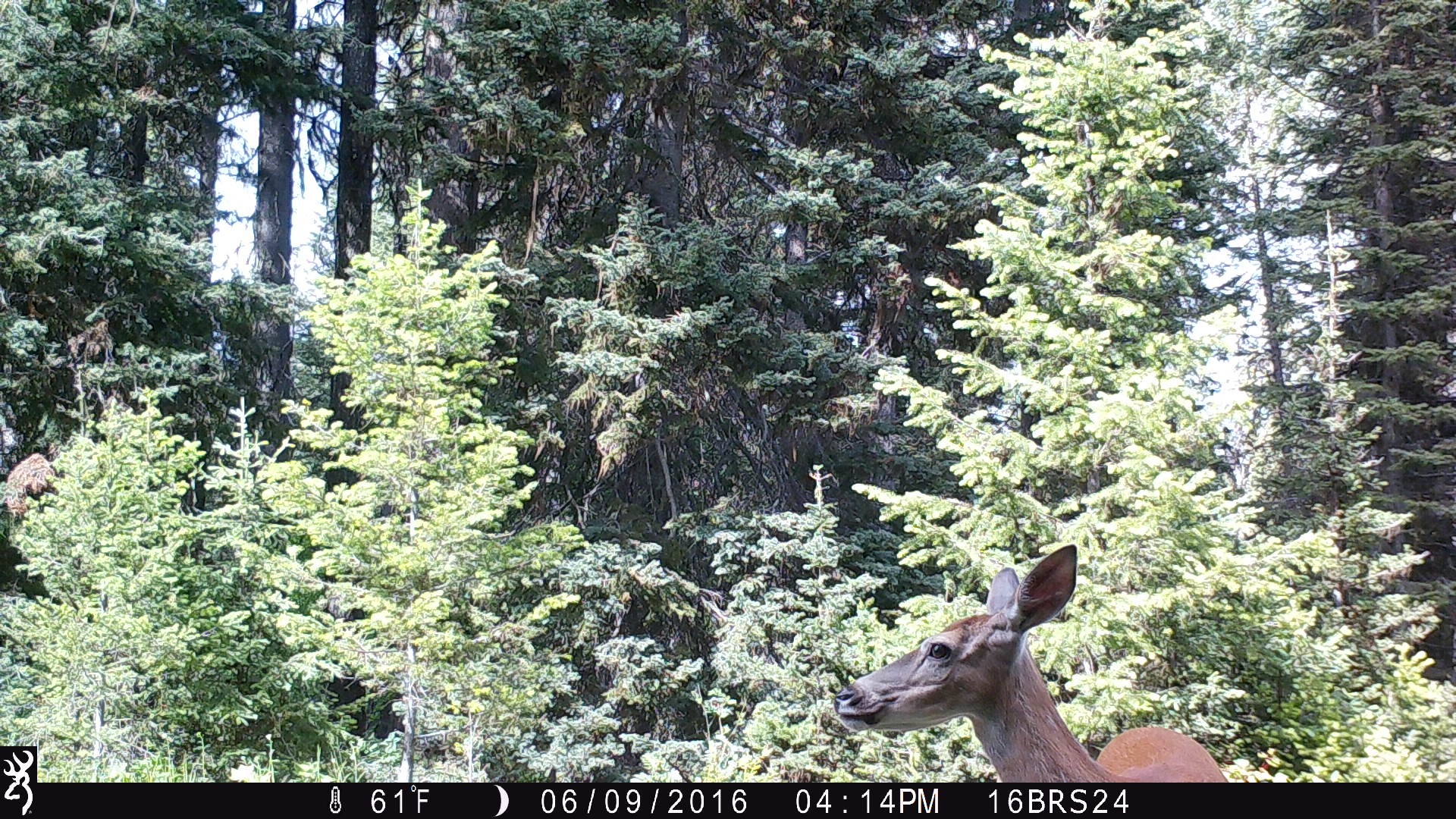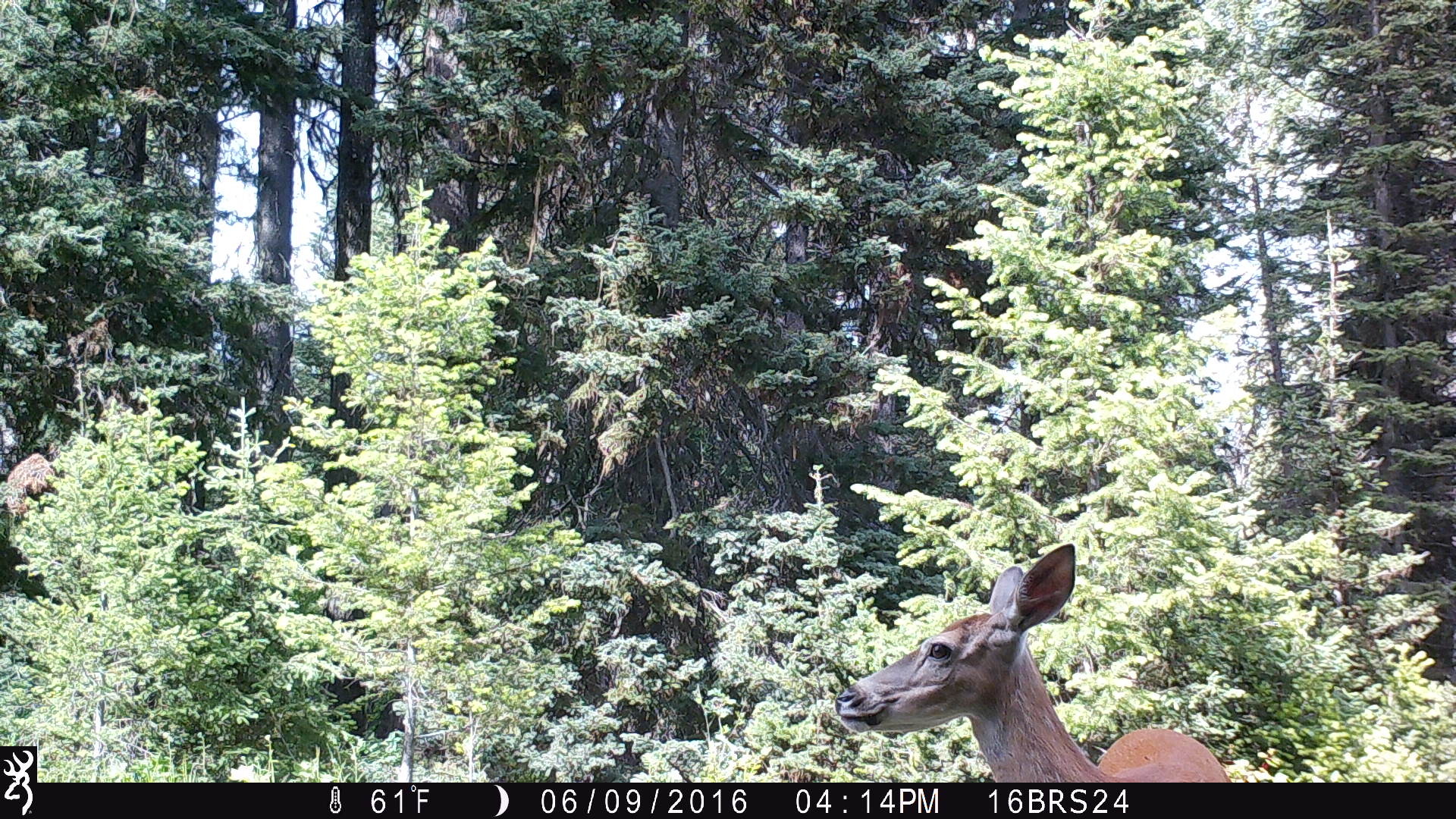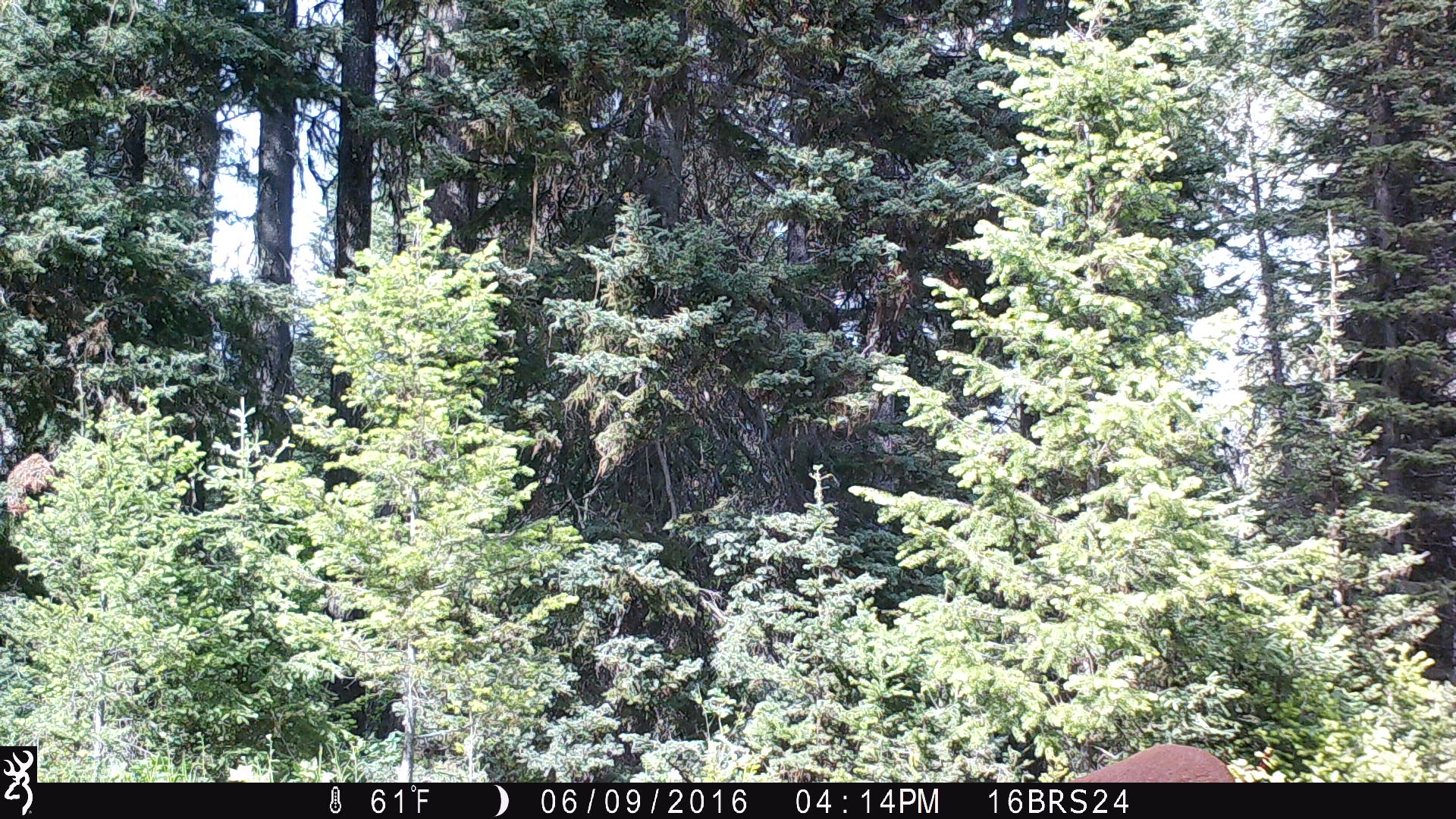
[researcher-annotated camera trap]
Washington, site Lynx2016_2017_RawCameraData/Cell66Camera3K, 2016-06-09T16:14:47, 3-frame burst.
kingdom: Animalia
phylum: Chordata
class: Mammalia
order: Artiodactyla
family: Cervidae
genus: Odocoileus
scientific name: Odocoileus virginianus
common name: white-tailed deer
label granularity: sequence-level